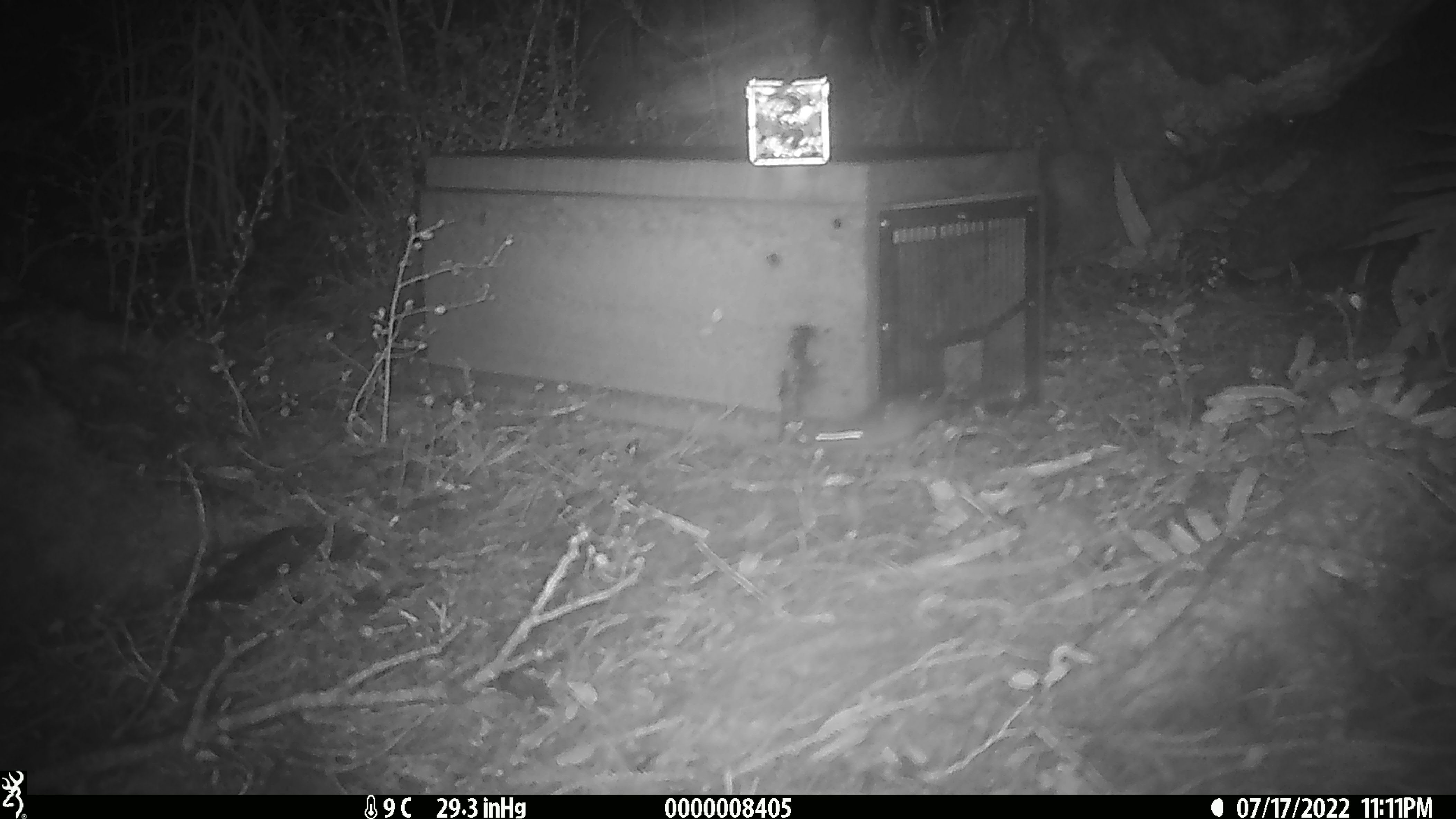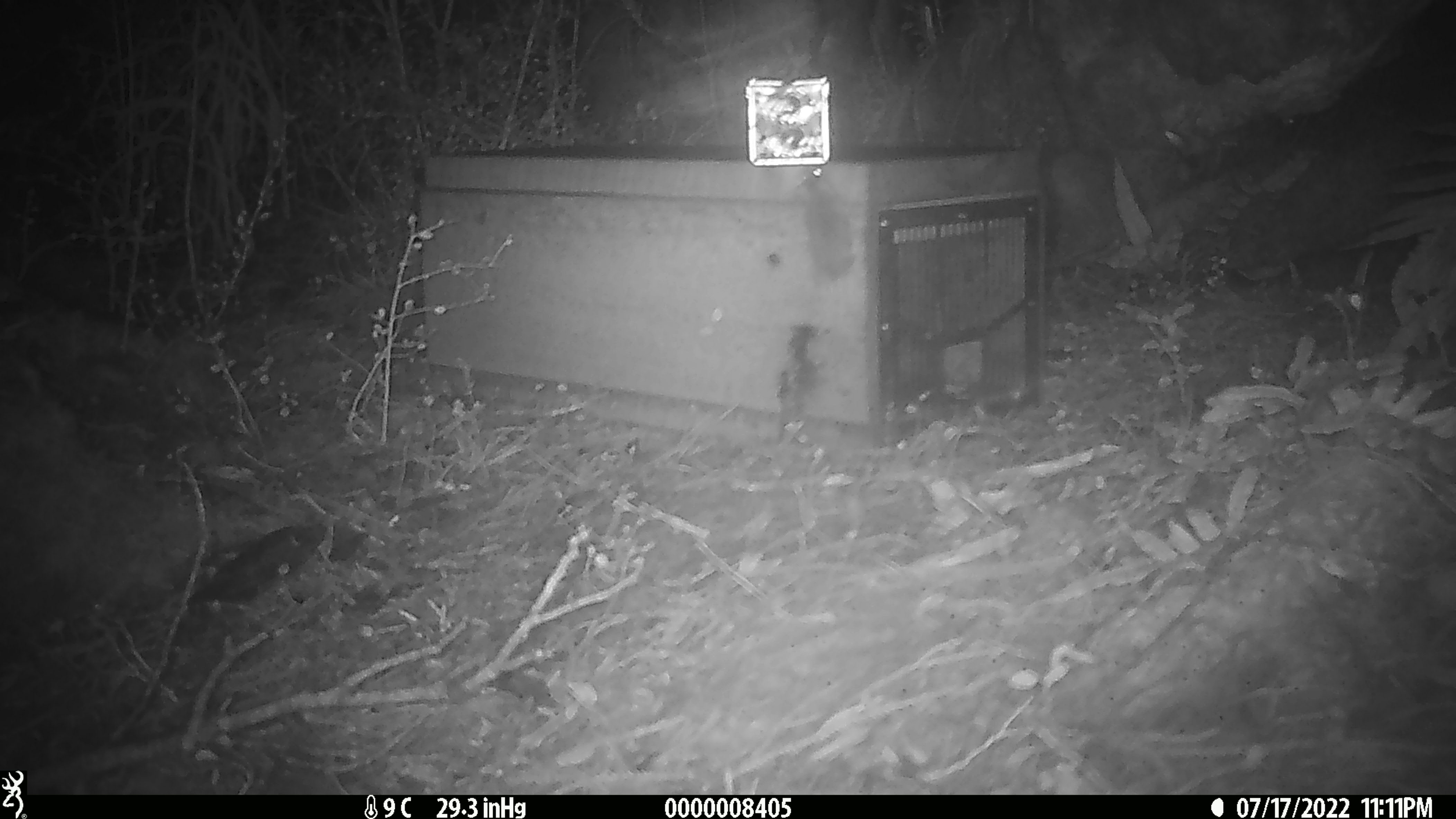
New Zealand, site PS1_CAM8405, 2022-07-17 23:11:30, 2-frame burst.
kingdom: Animalia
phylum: Chordata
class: Mammalia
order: Rodentia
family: Muridae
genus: Mus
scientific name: Mus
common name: mouse